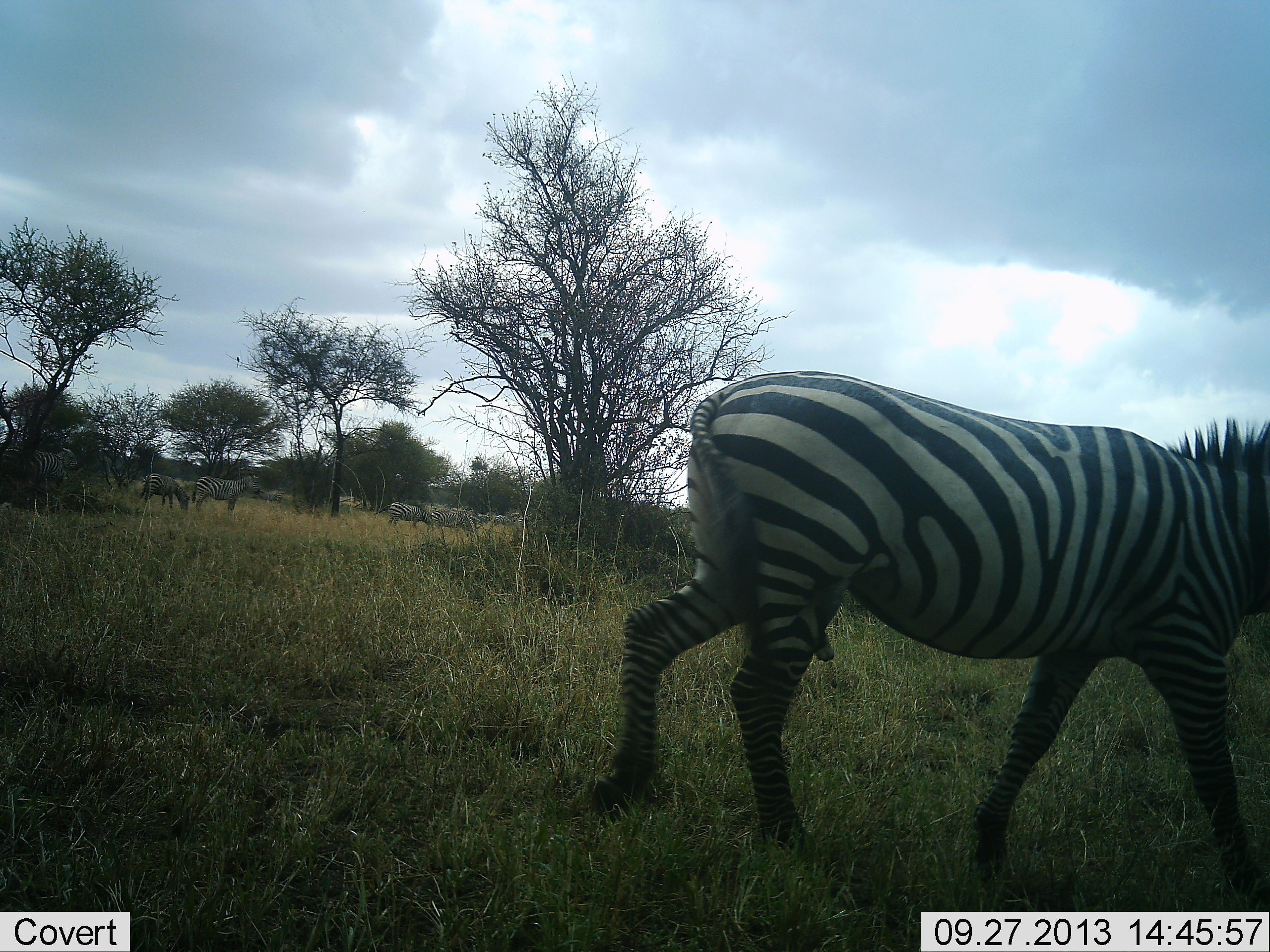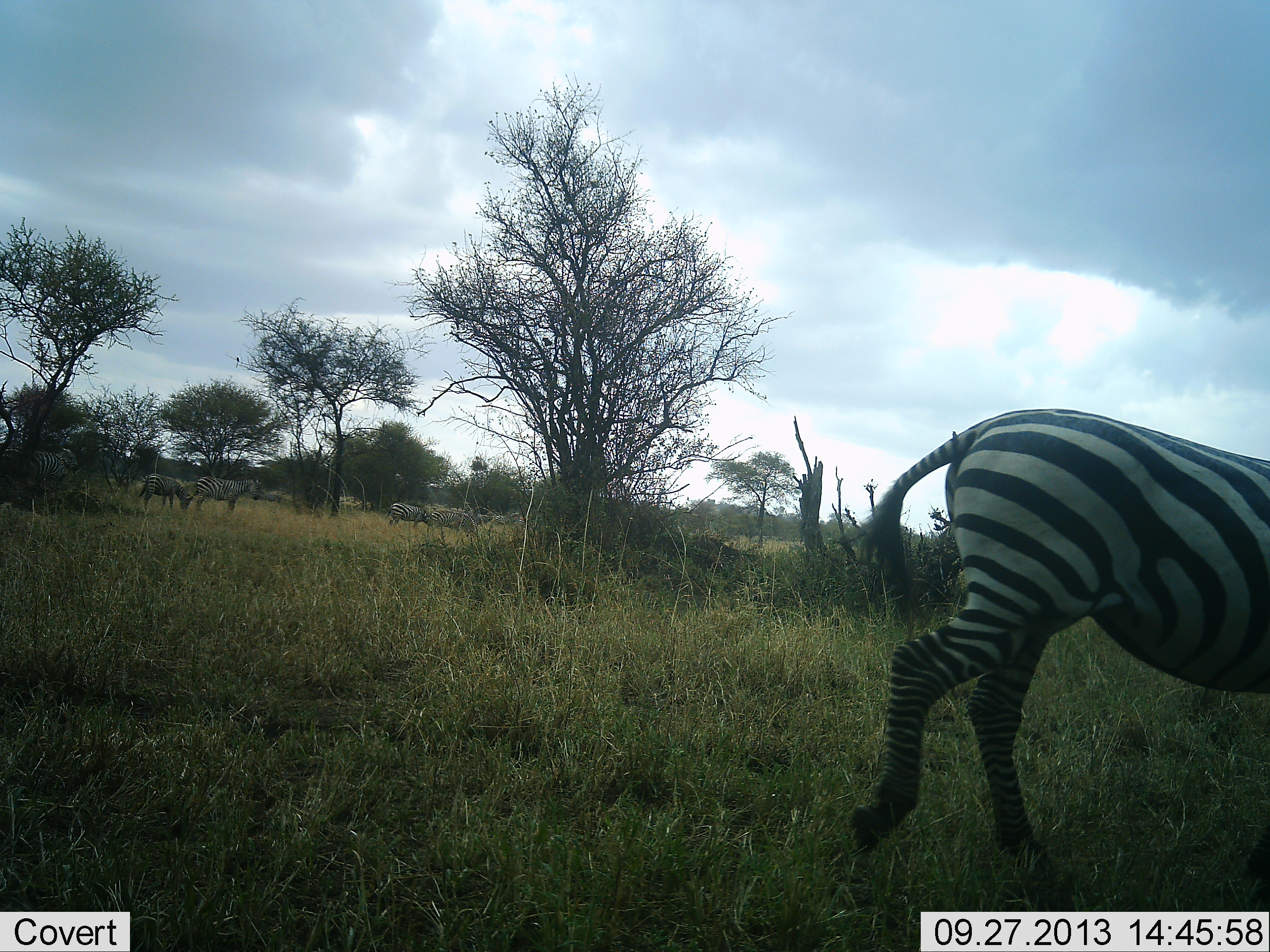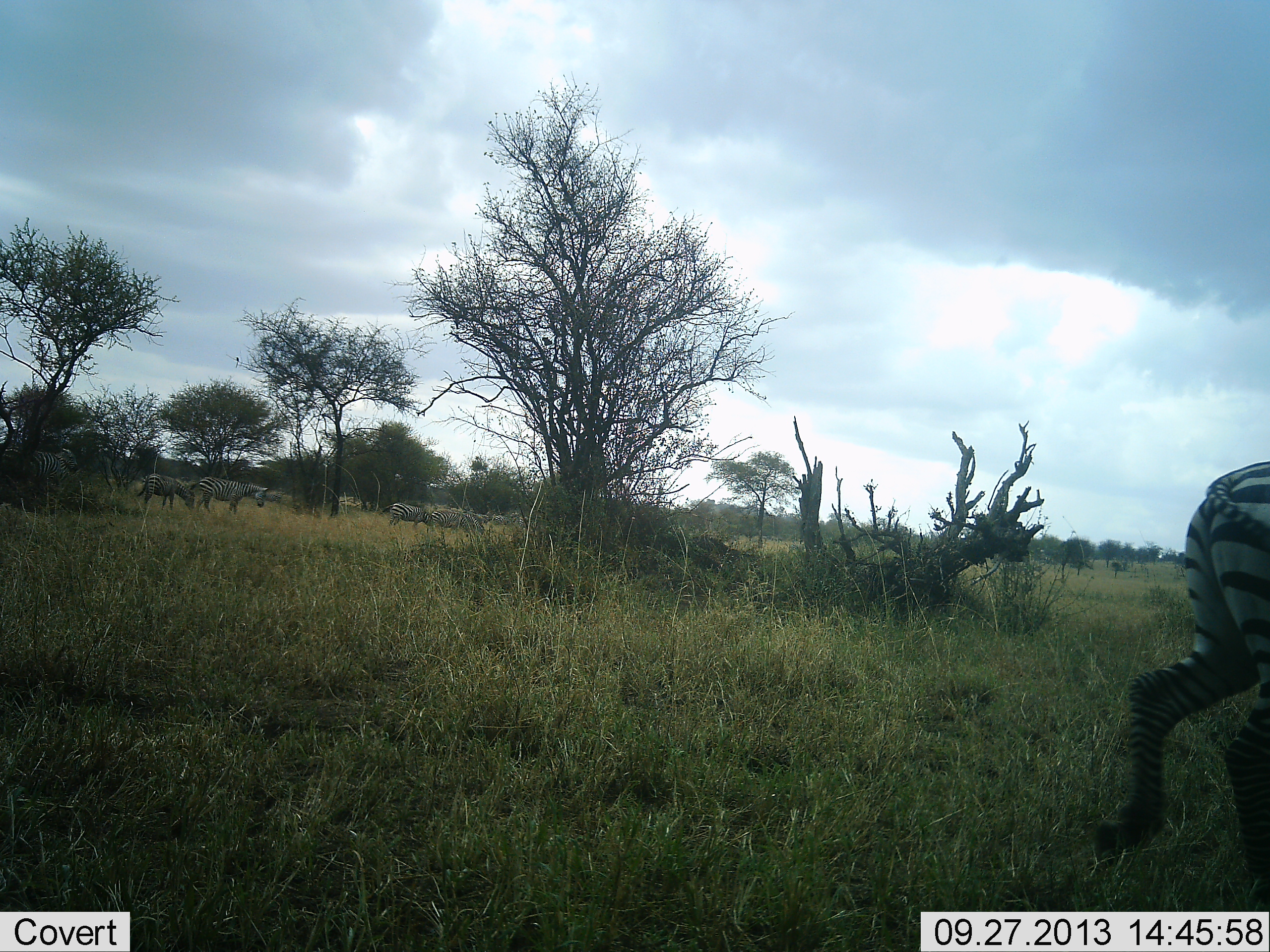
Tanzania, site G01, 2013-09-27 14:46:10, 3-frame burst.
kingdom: Animalia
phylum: Chordata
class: Mammalia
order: Perissodactyla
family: Equidae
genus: Equus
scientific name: Equus quagga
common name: plains zebra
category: zebra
Zebra (plains zebra) (Equus quagga), count 5. Behavior (volunteer vote fractions): standing 90%, resting 0%, moving 100%, interacting 0%. Young present (vote fraction): 0%. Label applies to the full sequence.